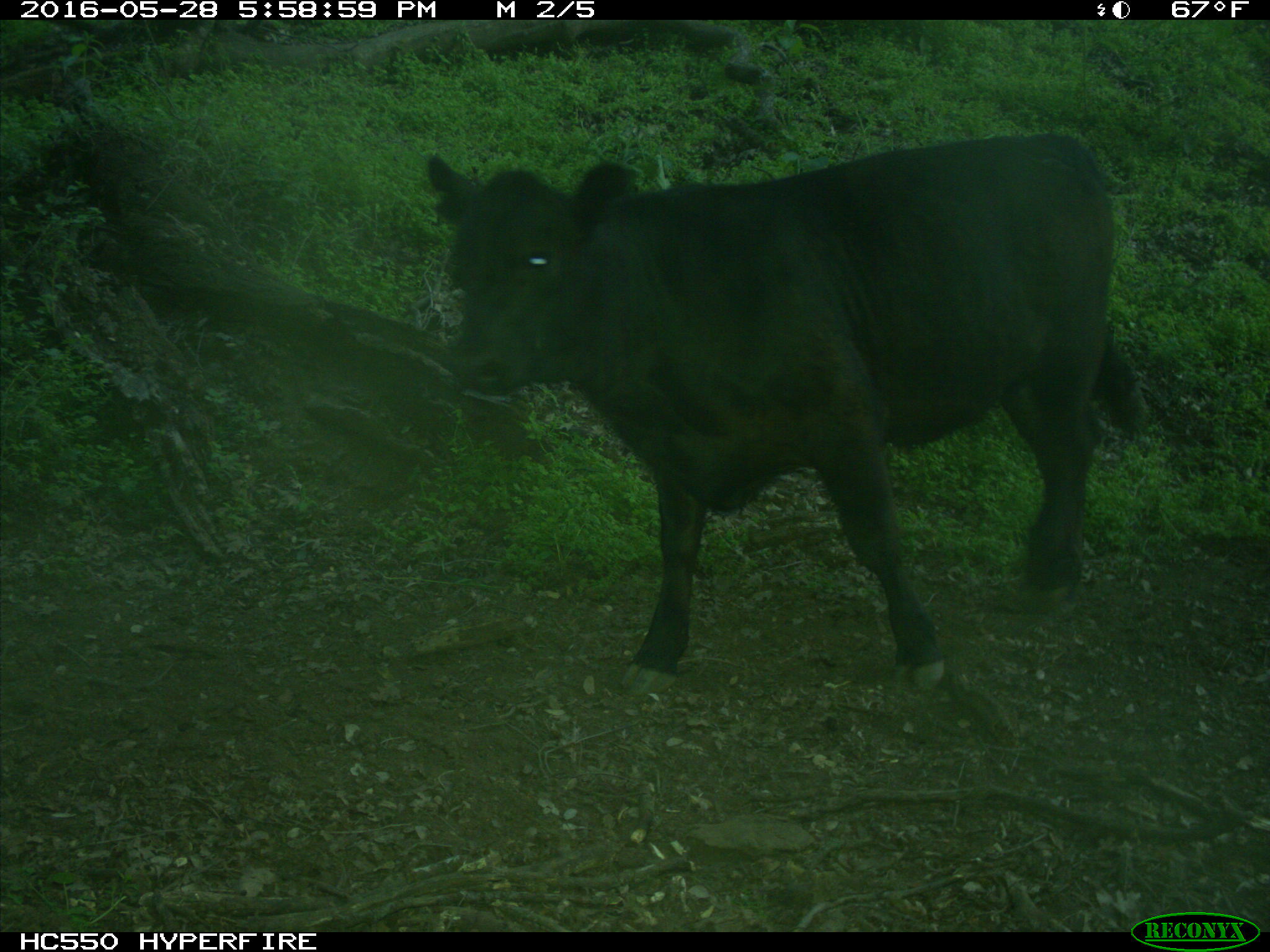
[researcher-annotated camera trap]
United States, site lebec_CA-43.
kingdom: Animalia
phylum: Chordata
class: Mammalia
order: Artiodactyla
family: Bovidae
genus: Bos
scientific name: Bos taurus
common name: domestic cow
Bos taurus (domestic cow).